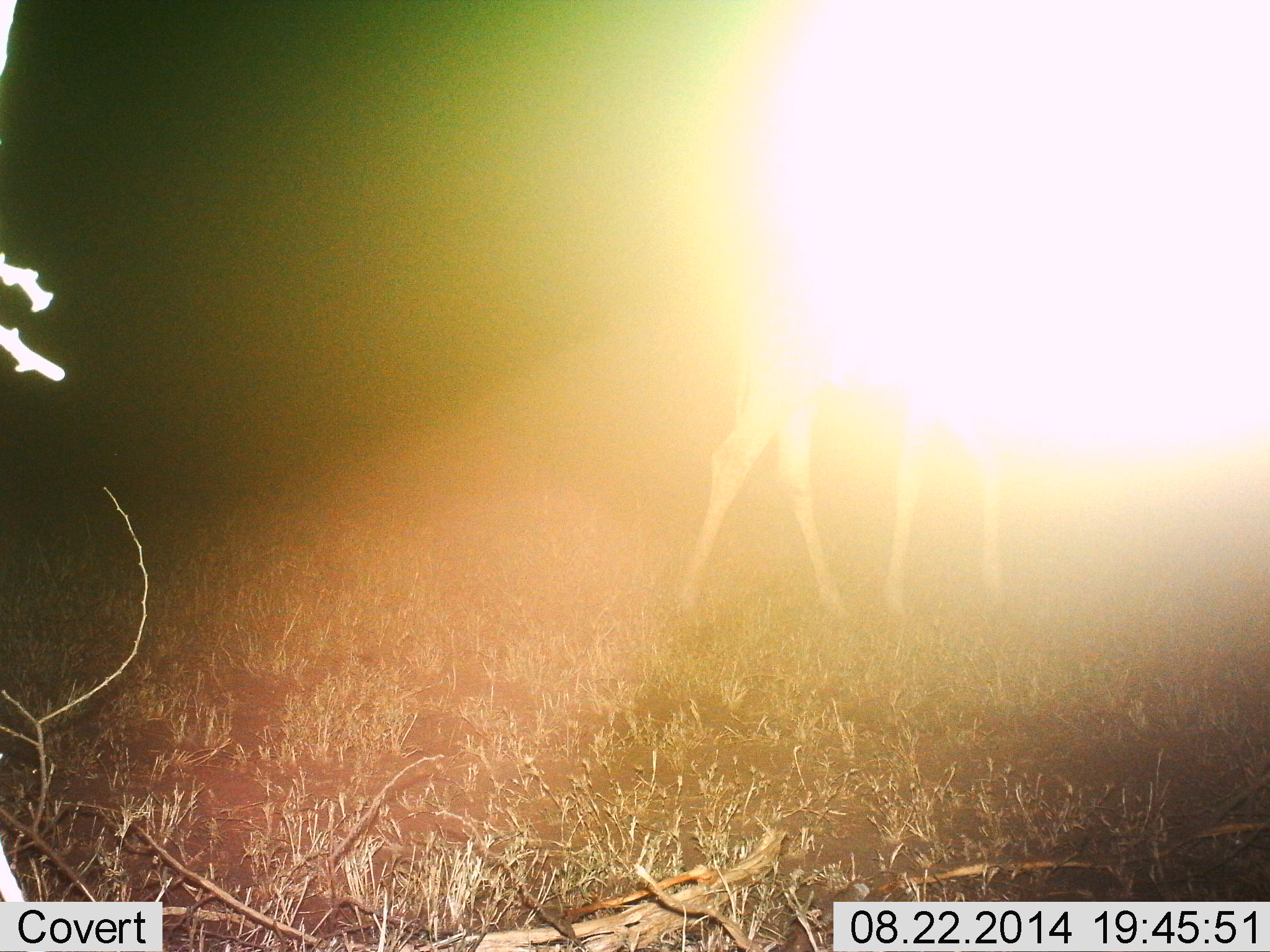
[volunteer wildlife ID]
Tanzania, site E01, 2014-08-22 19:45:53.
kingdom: Animalia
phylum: Chordata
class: Mammalia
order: Artiodactyla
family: Giraffidae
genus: Giraffa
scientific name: Giraffa camelopardalis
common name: giraffe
Giraffe (Giraffa camelopardalis), count 1. Behavior (volunteer vote fractions): standing 38%, resting 0%, moving 62%, interacting 0%. Young present (vote fraction): 0%. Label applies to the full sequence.